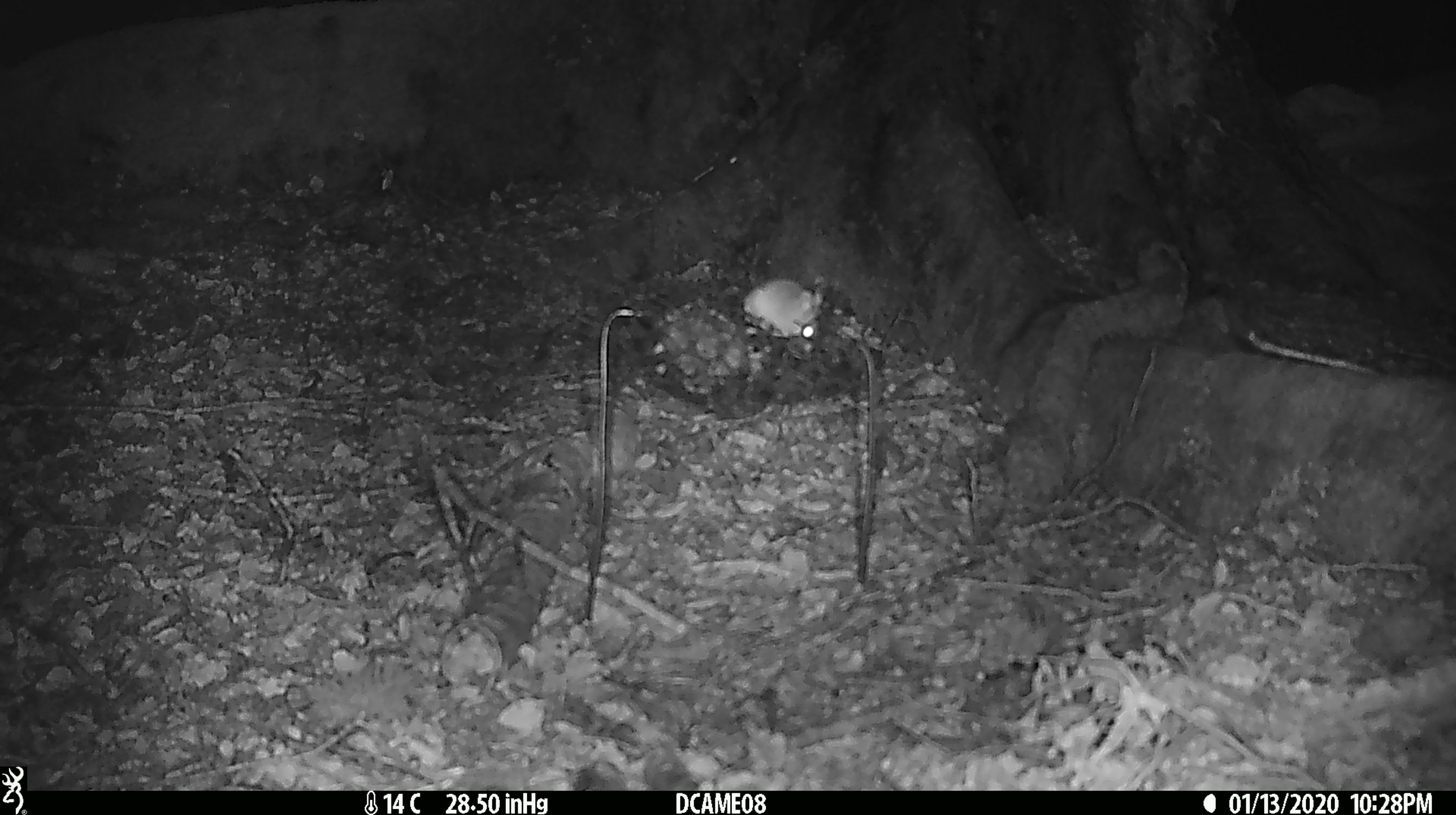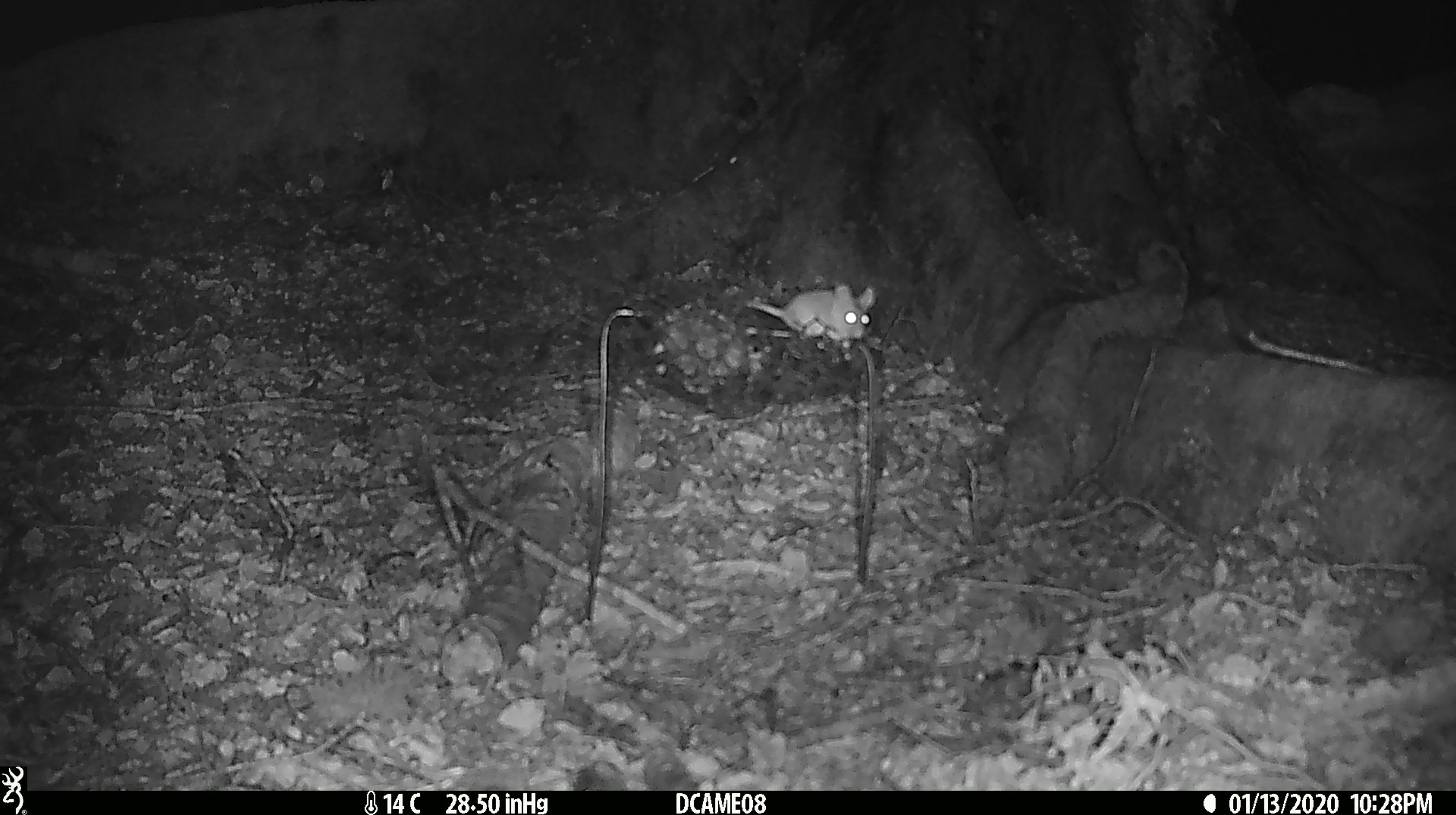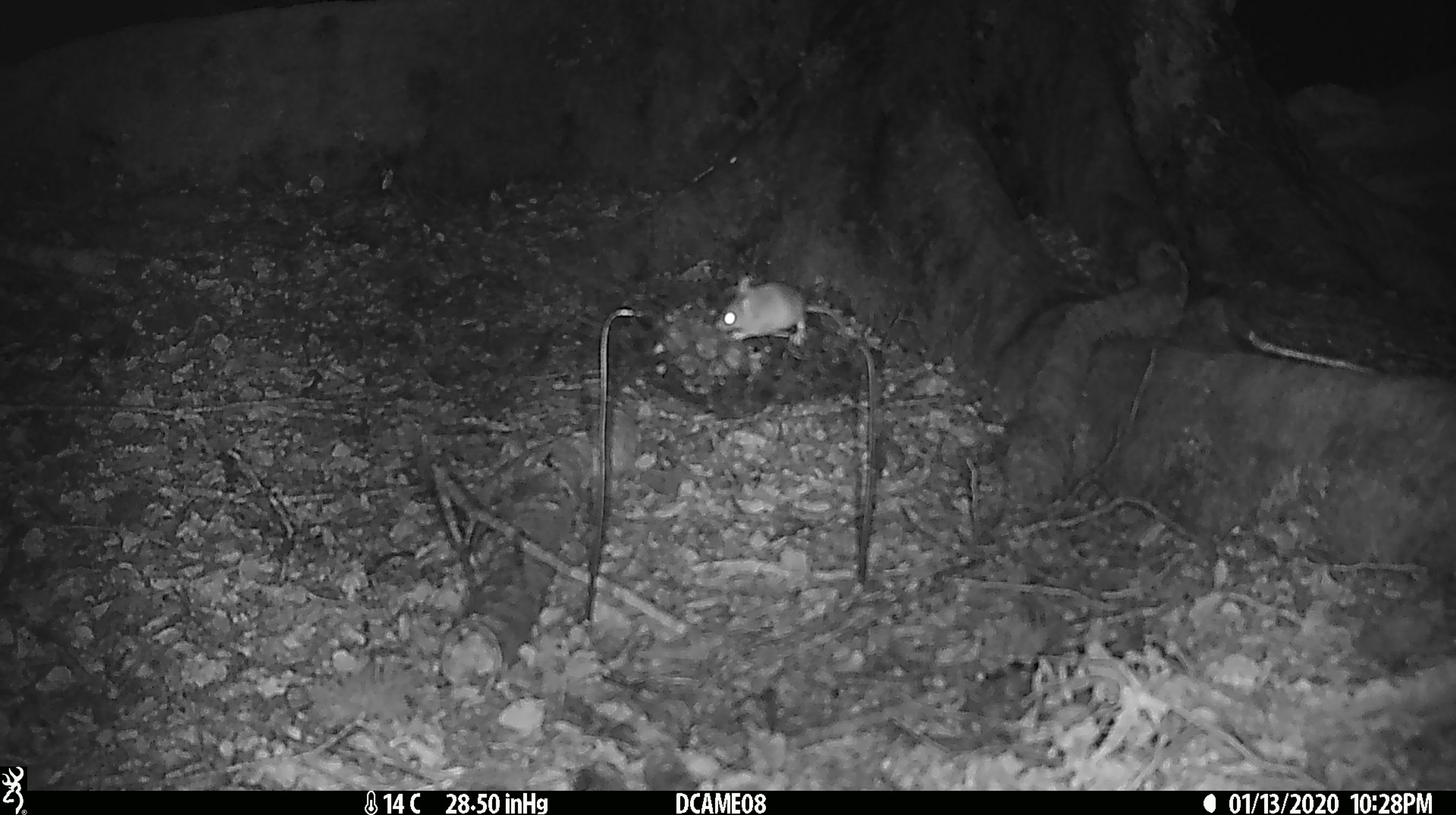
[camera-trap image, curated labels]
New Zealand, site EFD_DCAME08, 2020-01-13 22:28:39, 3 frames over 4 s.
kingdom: Animalia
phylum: Chordata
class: Mammalia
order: Rodentia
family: Muridae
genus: Mus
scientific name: Mus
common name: mouse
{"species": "mouse (Mus)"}